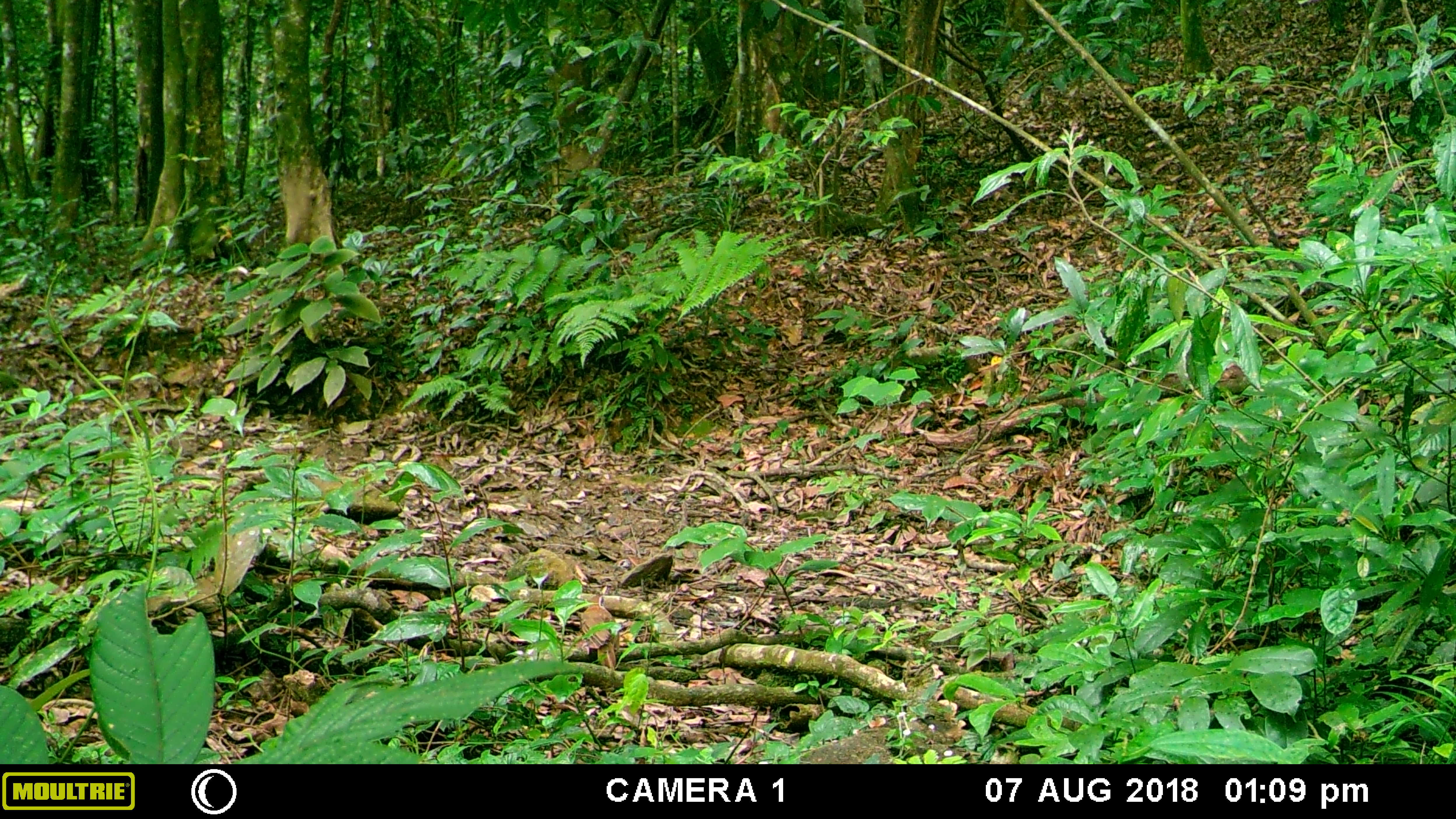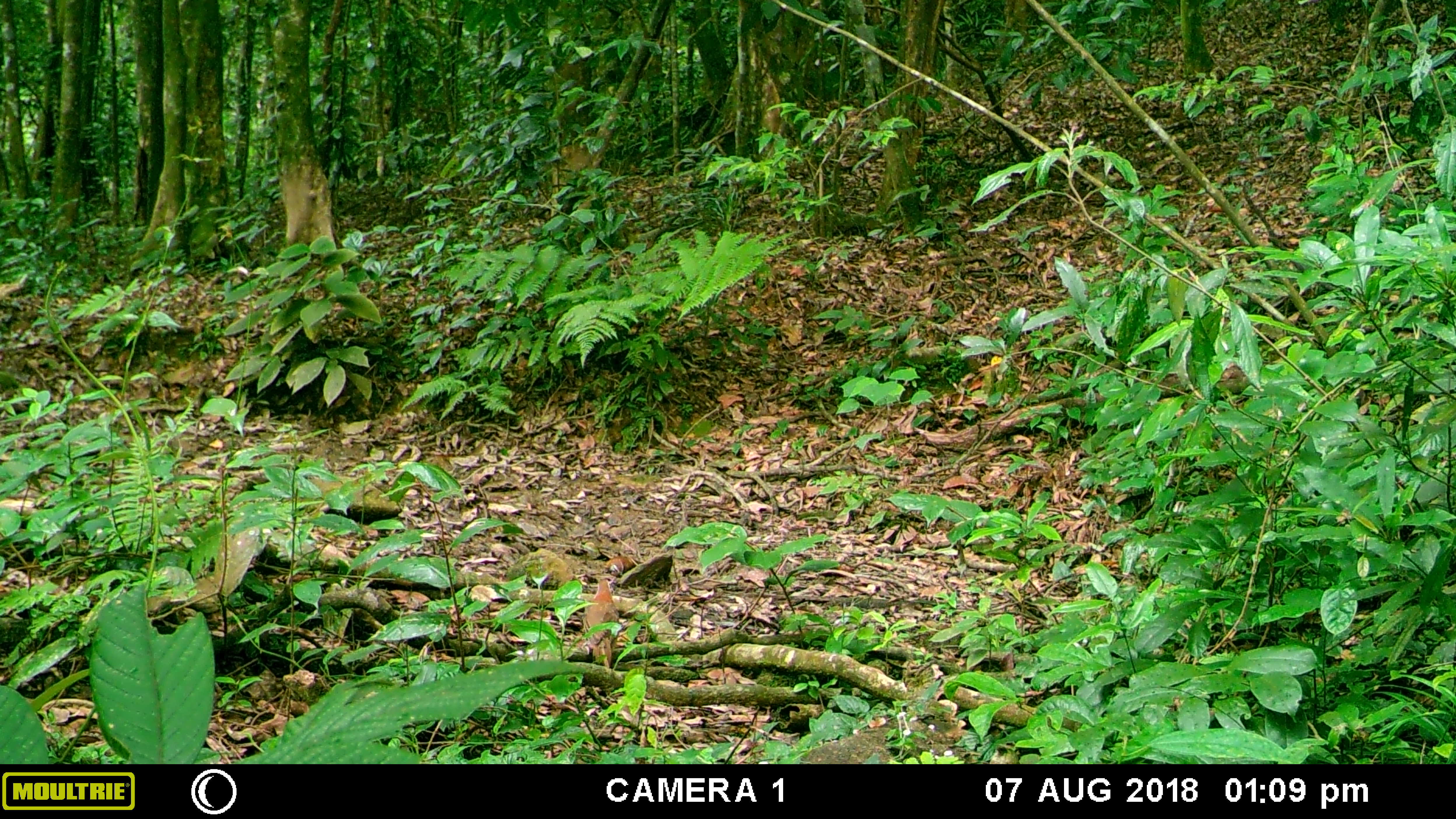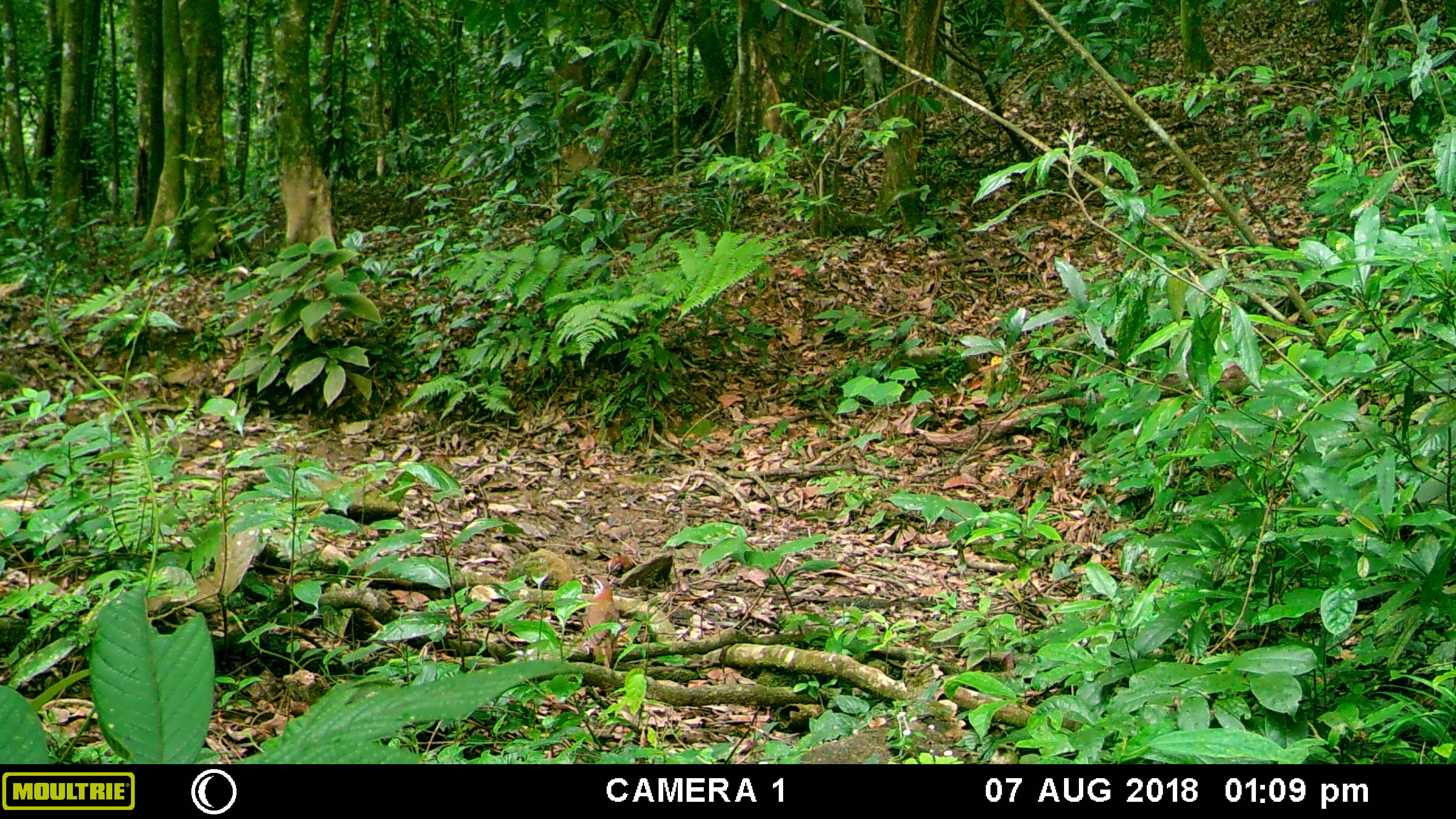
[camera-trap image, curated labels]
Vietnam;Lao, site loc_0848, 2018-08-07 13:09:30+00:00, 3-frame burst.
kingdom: Animalia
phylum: Chordata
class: Aves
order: Passeriformes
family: Leiothrichidae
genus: Pterorhinus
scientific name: Pterorhinus pectoralis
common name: necklaced laughingthrush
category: necklaced laughingthrush sp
Necklaced laughingthrush sp (necklaced laughingthrush) (Pterorhinus pectoralis). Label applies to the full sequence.